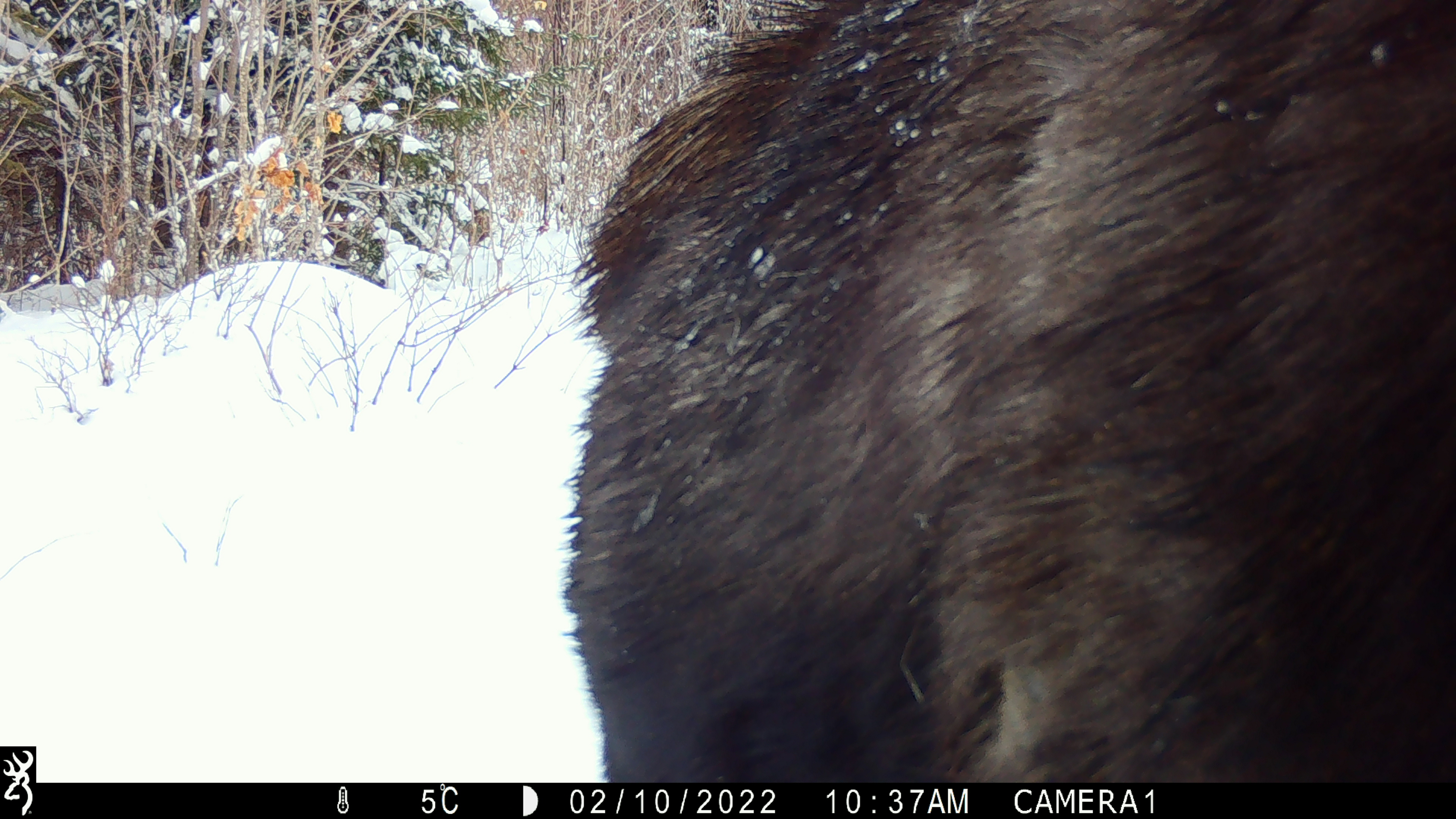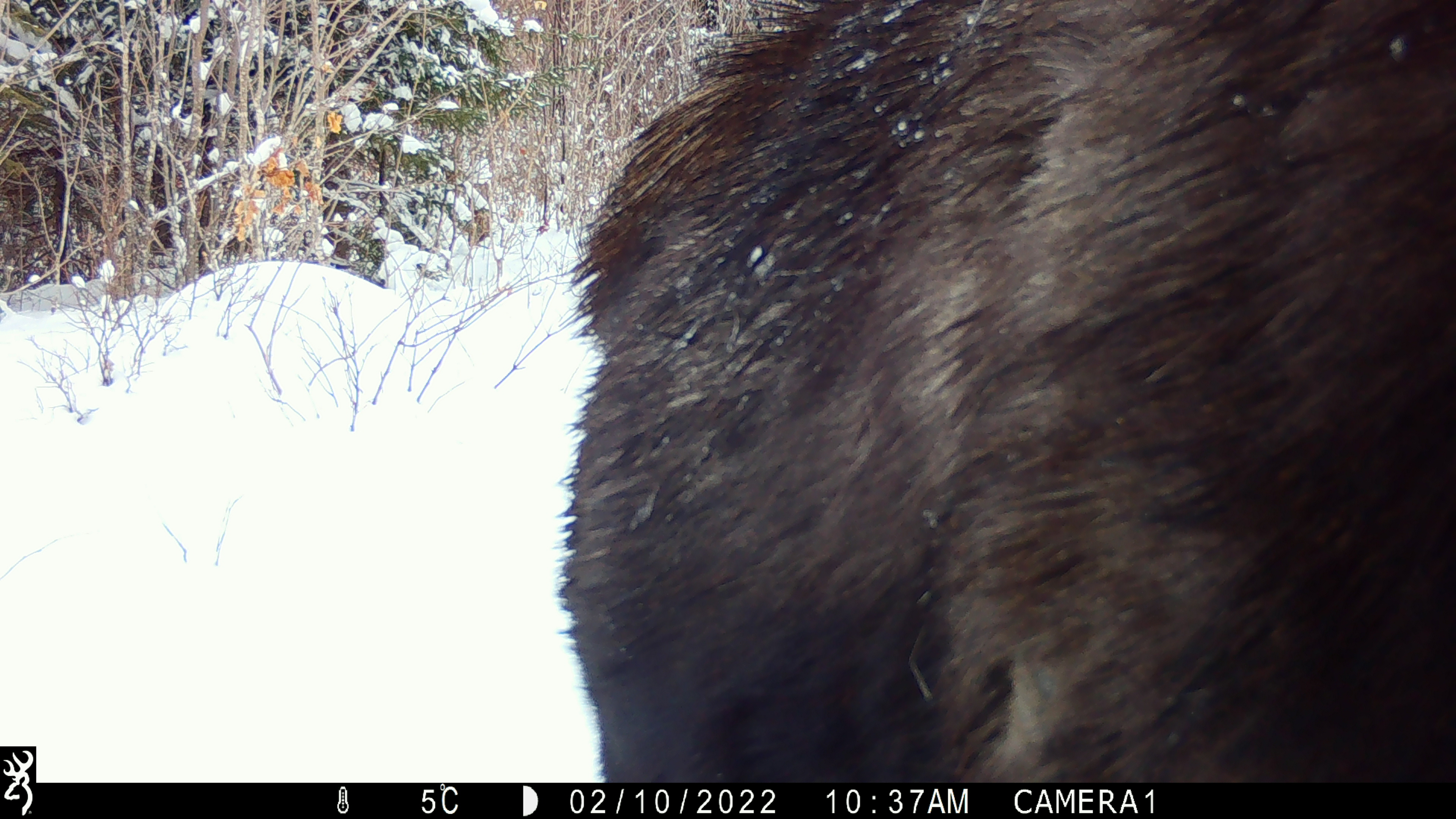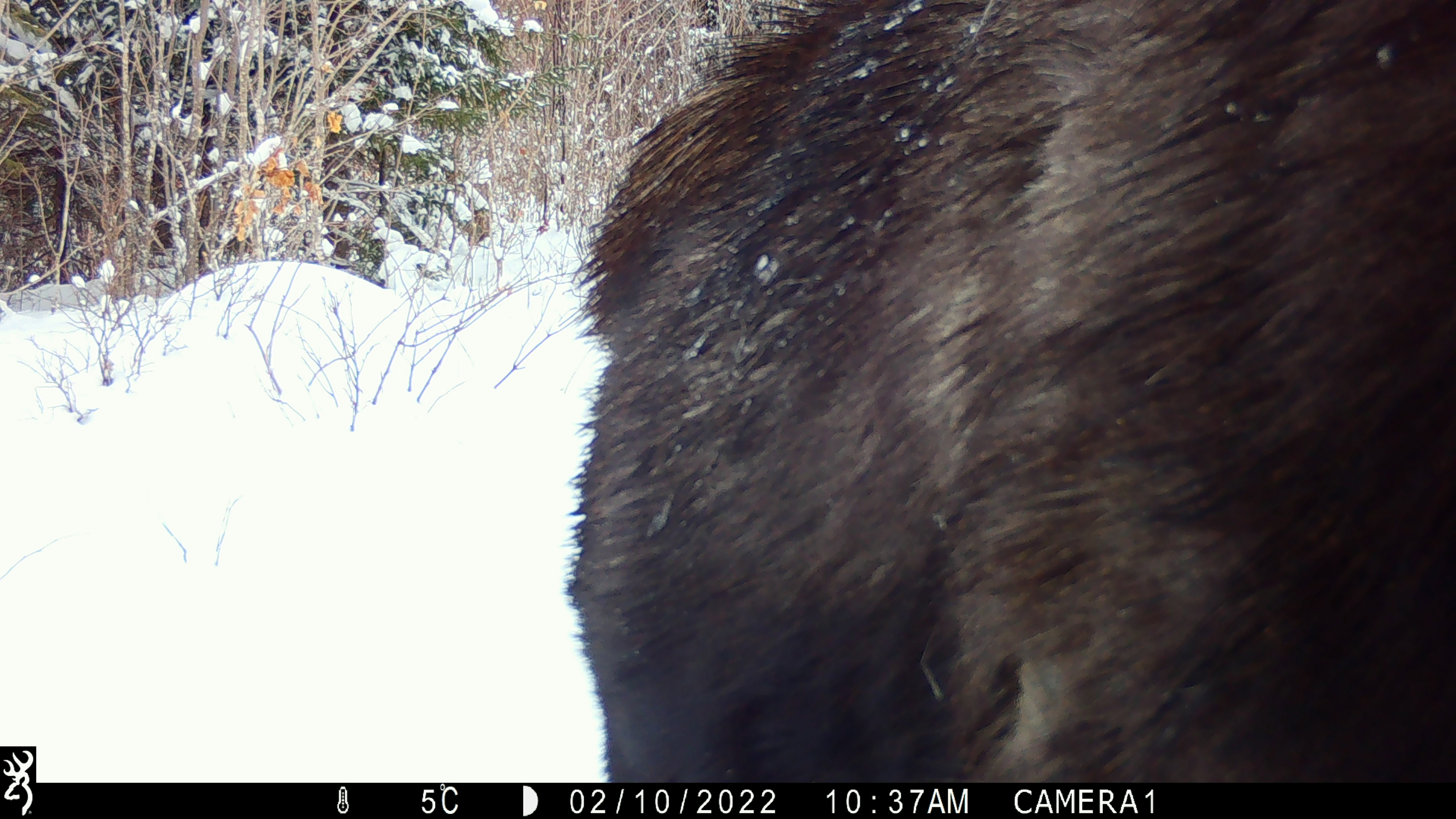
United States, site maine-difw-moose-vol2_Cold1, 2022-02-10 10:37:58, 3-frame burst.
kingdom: Animalia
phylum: Chordata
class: Mammalia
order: Artiodactyla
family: Cervidae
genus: Alces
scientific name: Alces alces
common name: moose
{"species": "moose (Alces alces)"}